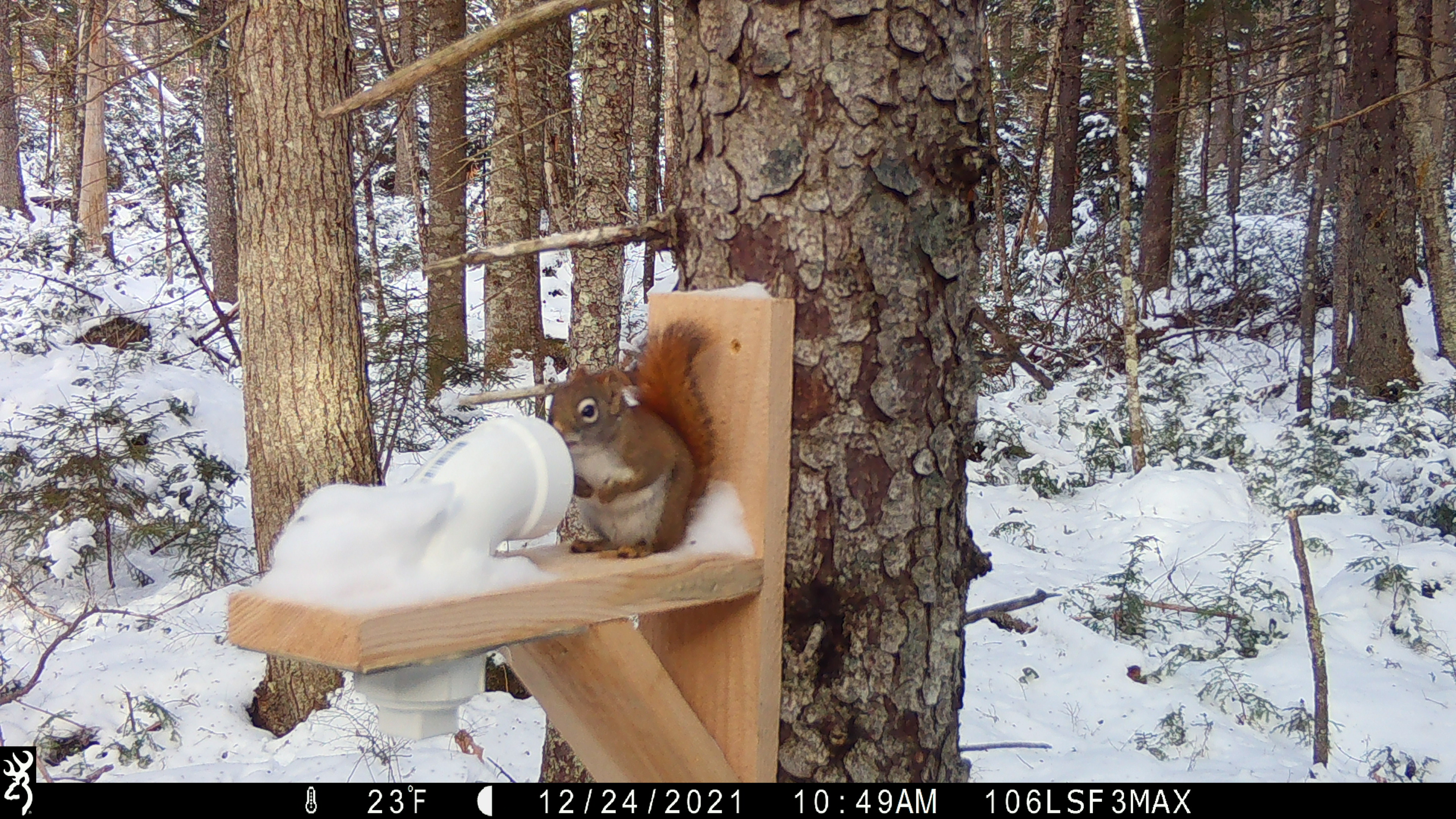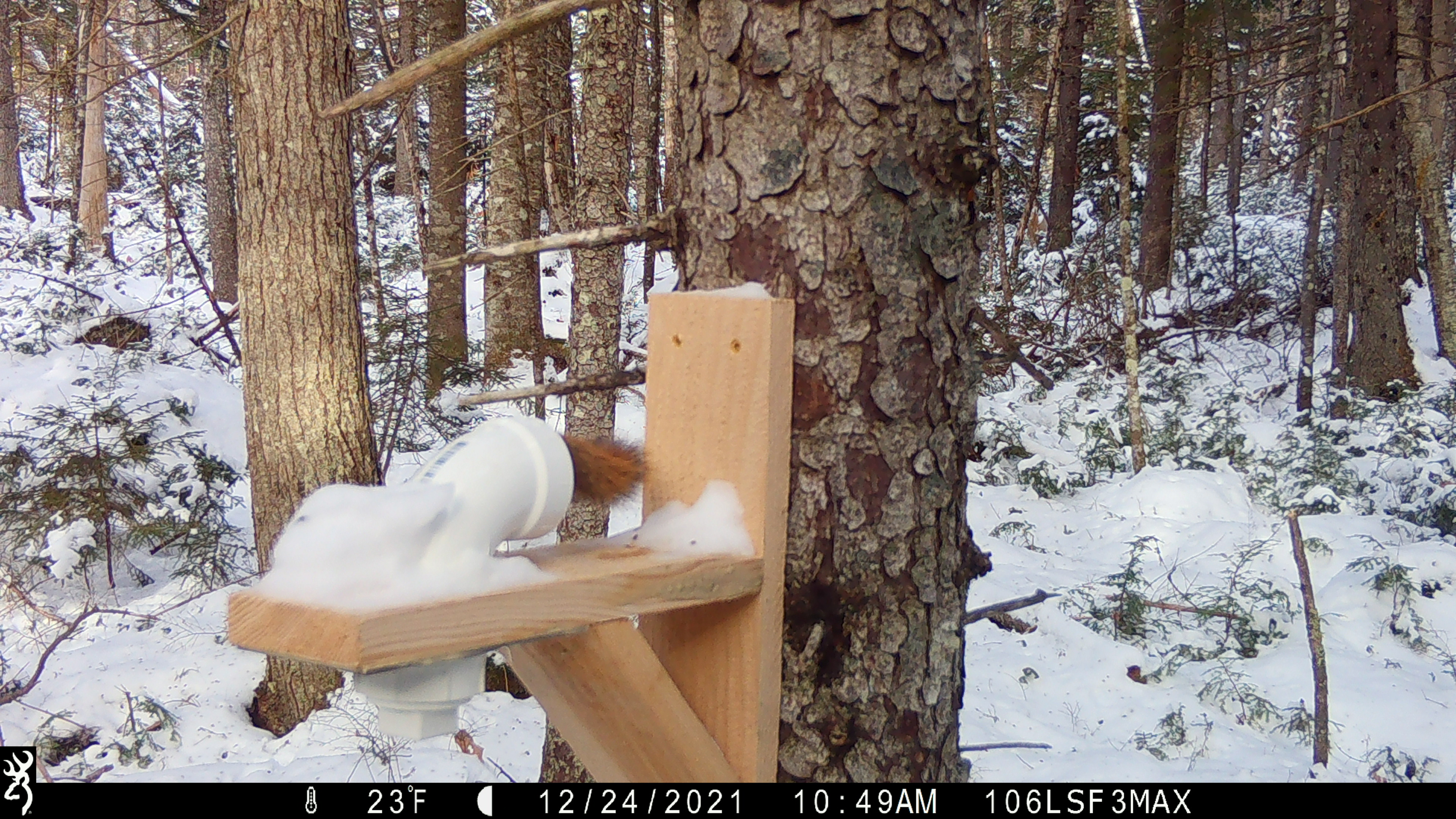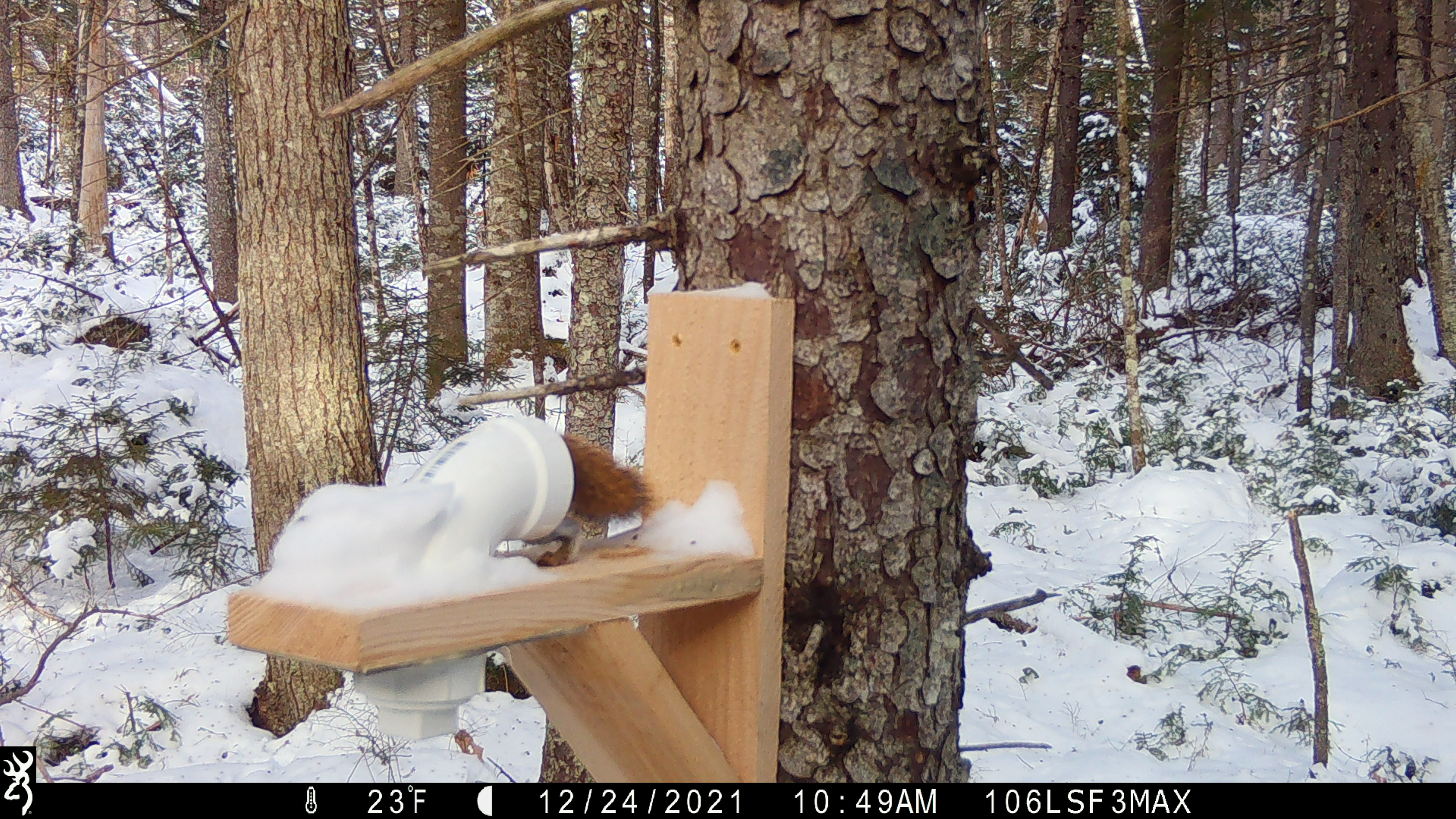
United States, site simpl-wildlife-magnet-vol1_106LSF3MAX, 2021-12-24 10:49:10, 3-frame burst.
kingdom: Animalia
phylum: Chordata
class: Mammalia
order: Rodentia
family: Sciuridae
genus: Tamiasciurus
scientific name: Tamiasciurus hudsonicus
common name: red squirrel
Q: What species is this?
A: Red squirrel (Tamiasciurus hudsonicus).